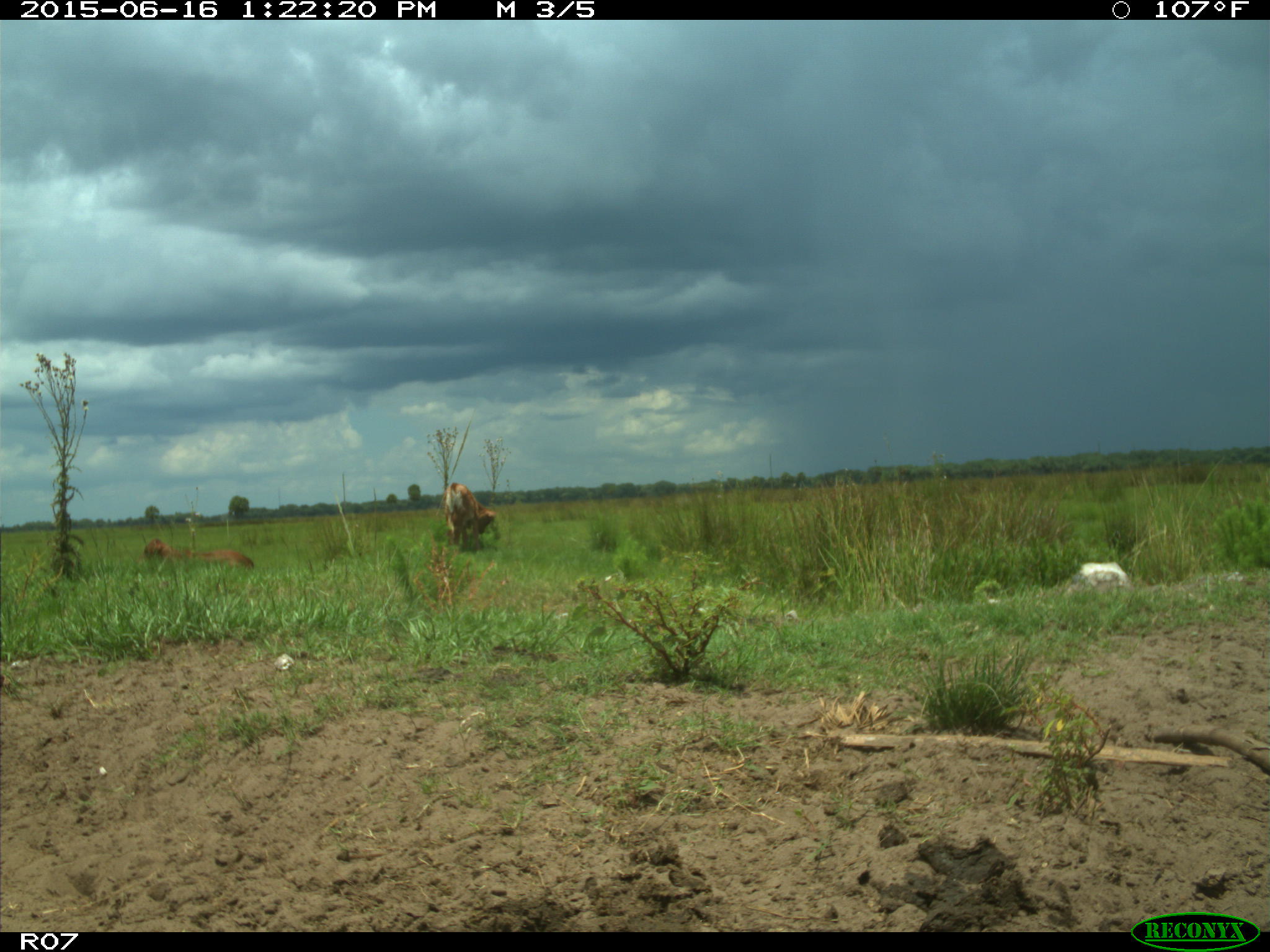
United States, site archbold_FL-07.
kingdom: Animalia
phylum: Chordata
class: Mammalia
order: Artiodactyla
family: Bovidae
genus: Bos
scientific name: Bos taurus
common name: domestic cow